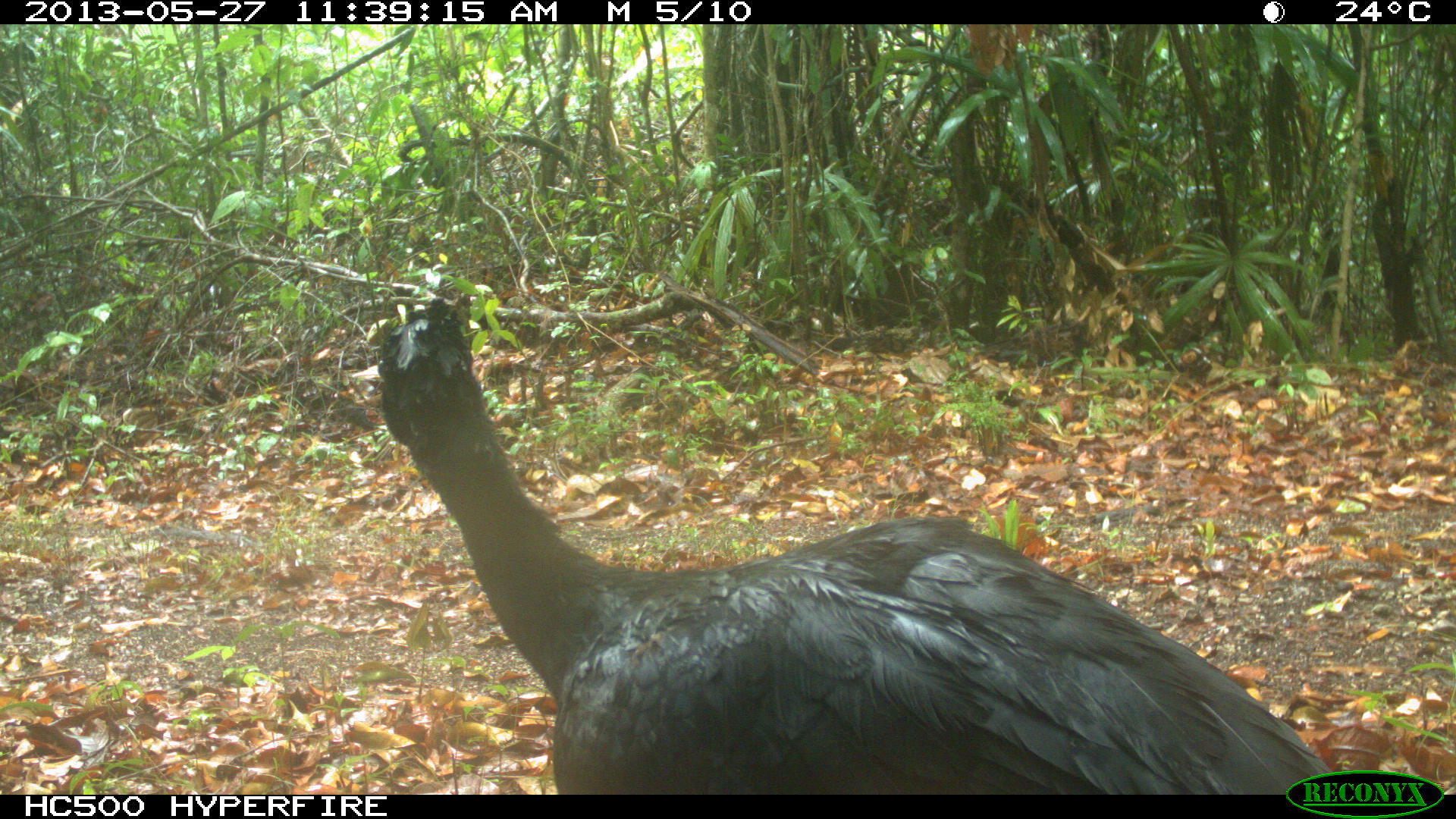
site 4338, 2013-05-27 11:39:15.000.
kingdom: Animalia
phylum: Chordata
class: Aves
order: Galliformes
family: Cracidae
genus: Crax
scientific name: Crax rubra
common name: great curassow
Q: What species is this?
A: Crax rubra (great curassow).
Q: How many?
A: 1.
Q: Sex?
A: Male.